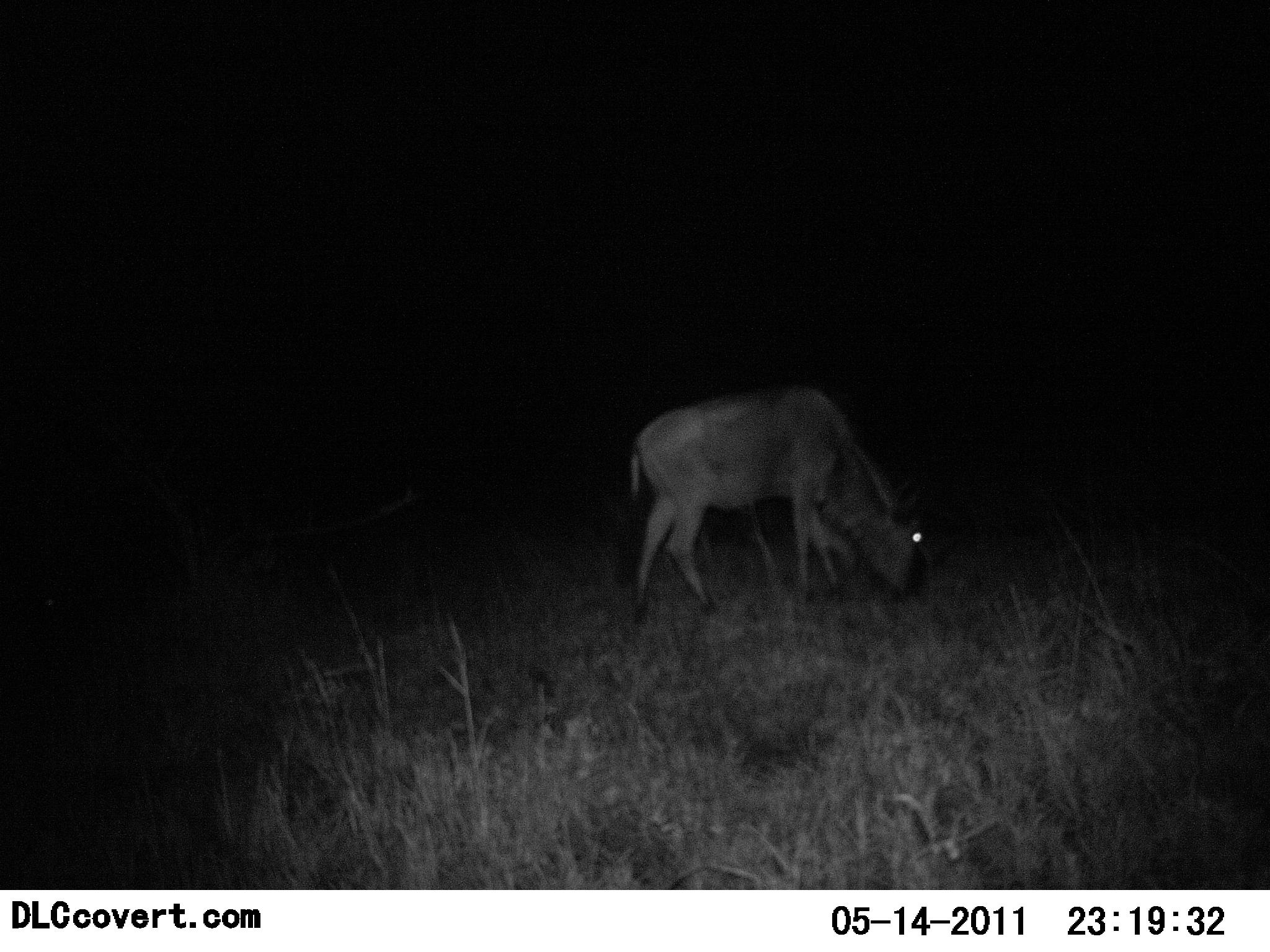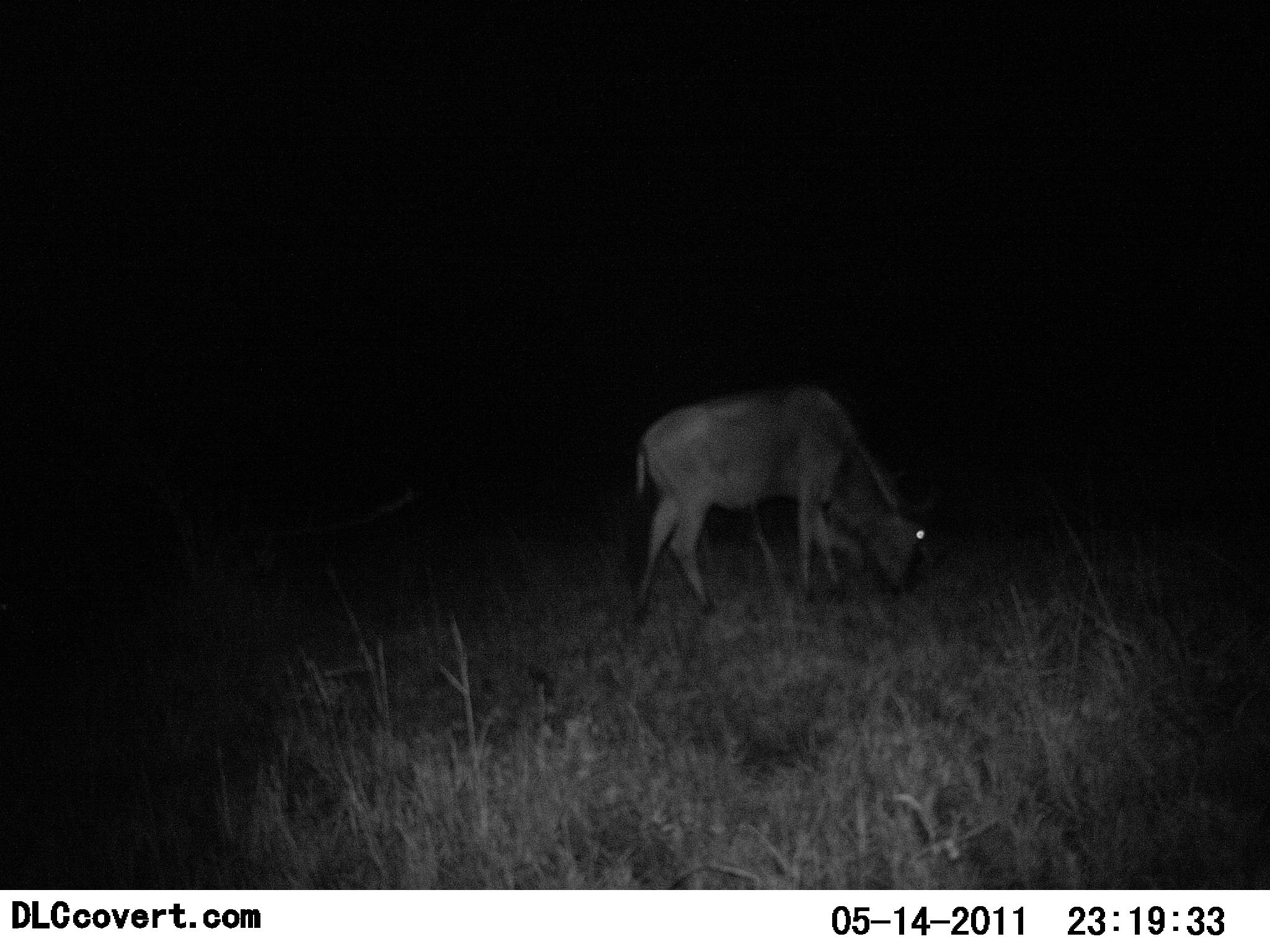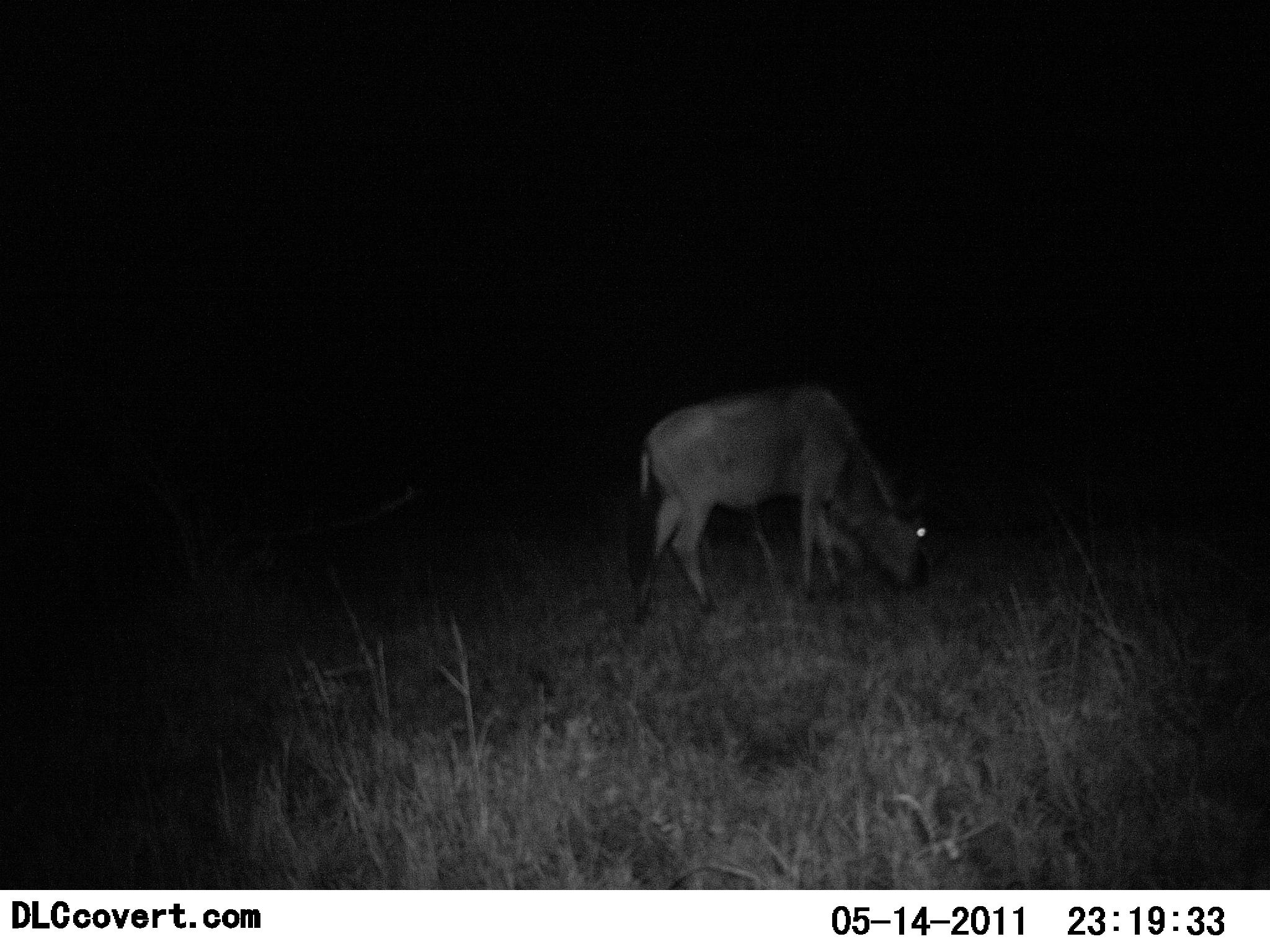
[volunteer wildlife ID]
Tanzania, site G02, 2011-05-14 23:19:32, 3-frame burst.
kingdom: Animalia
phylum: Chordata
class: Mammalia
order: Artiodactyla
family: Bovidae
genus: Connochaetes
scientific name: Connochaetes taurinus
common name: blue wildebeest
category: wildebeest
Wildebeest (blue wildebeest) (Connochaetes taurinus), count 1. Behavior (volunteer vote fractions): standing 55%, resting 0%, moving 0%, interacting 0%. Young present (vote fraction): 0%. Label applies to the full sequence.